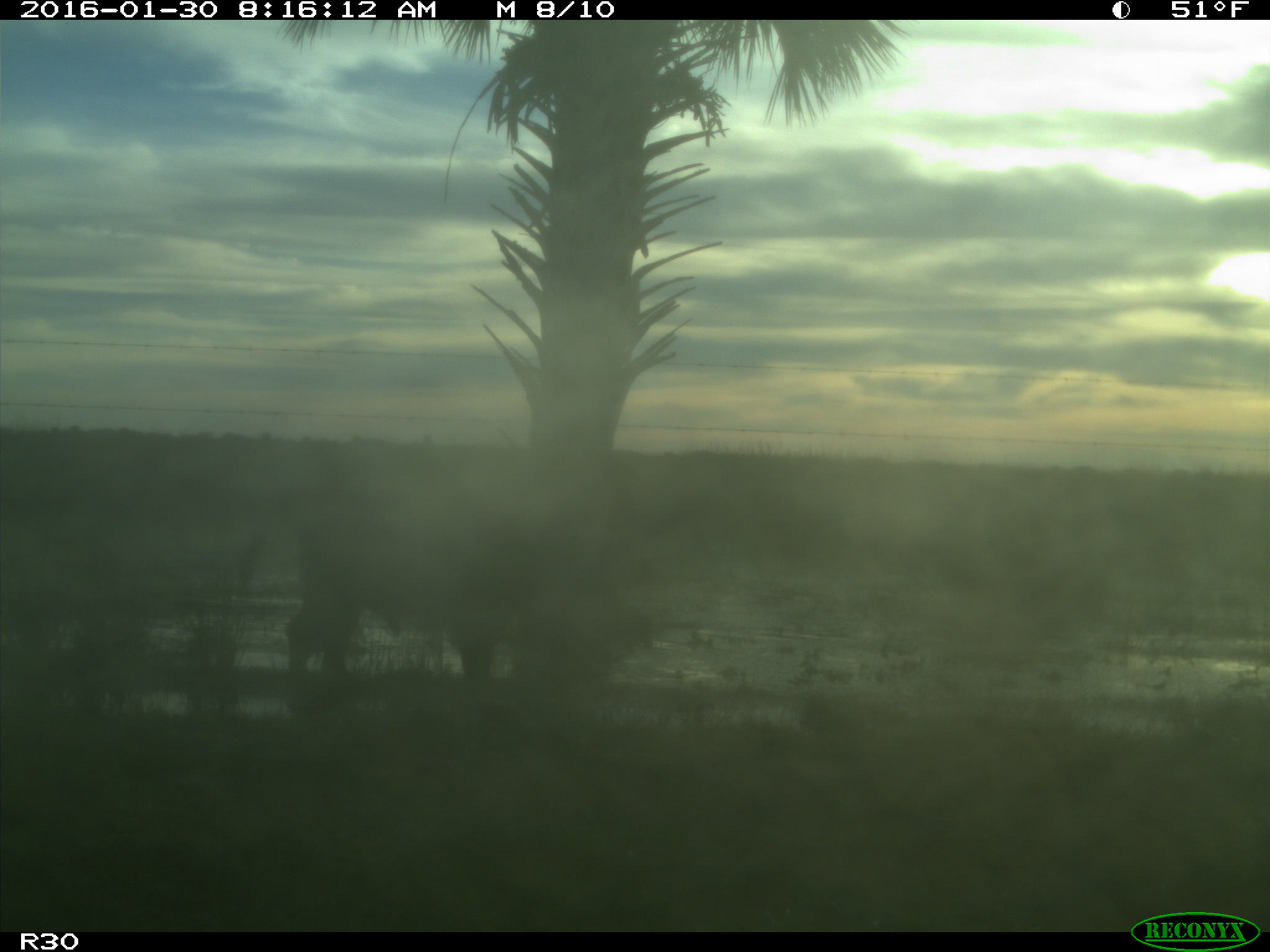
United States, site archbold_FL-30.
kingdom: Animalia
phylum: Chordata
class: Mammalia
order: Artiodactyla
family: Bovidae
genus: Bos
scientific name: Bos taurus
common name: domestic cow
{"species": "Bos taurus (domestic cow)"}